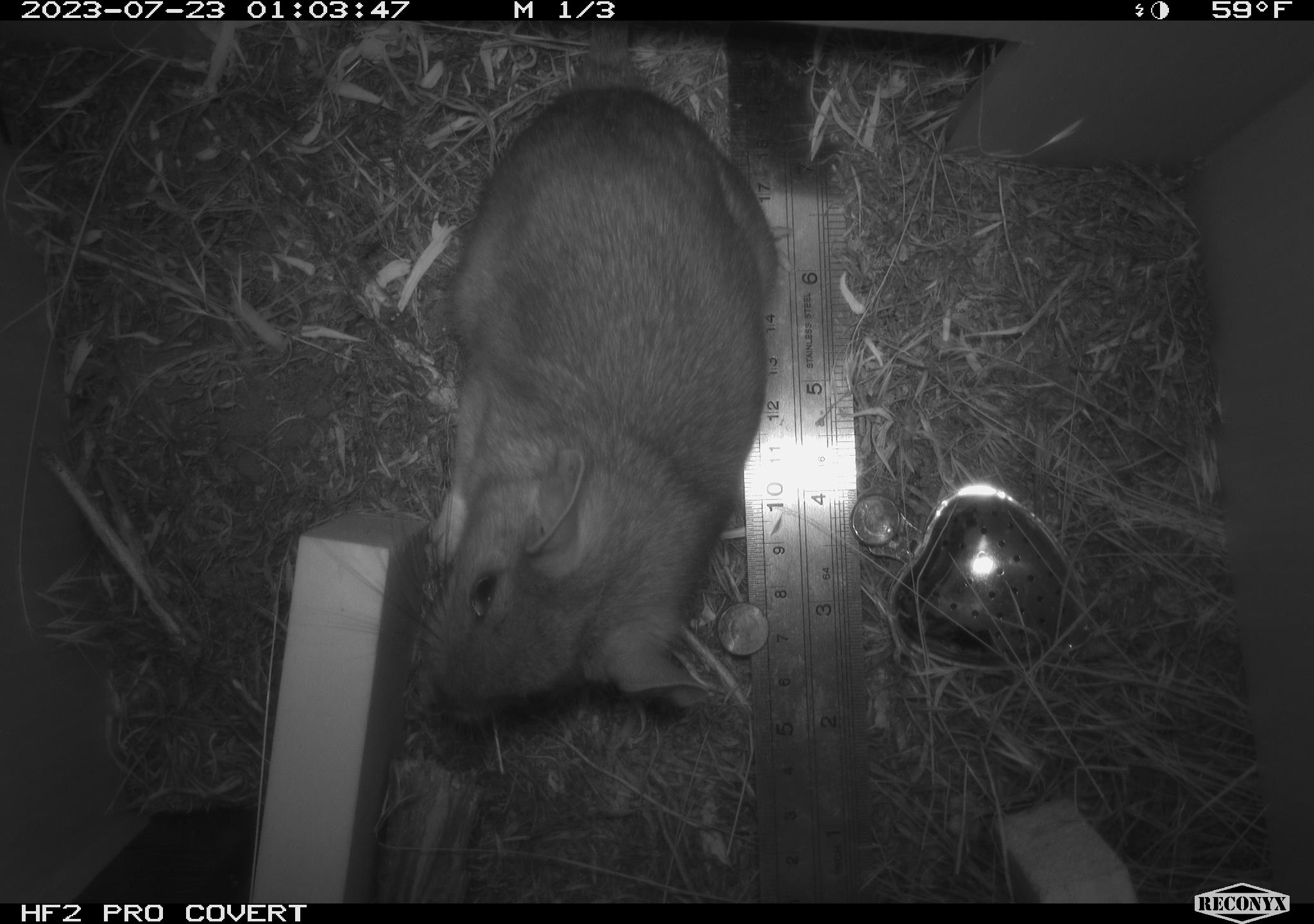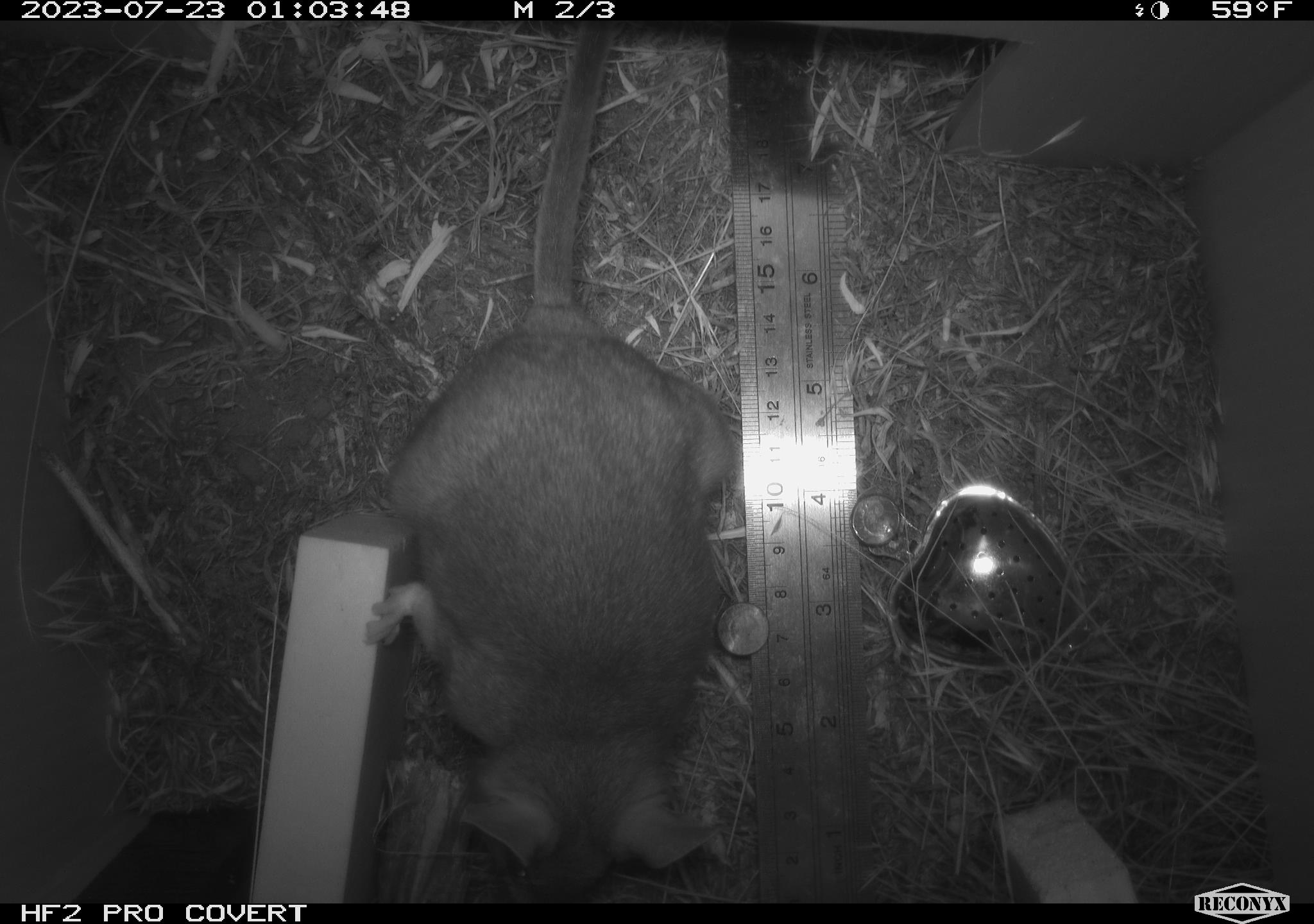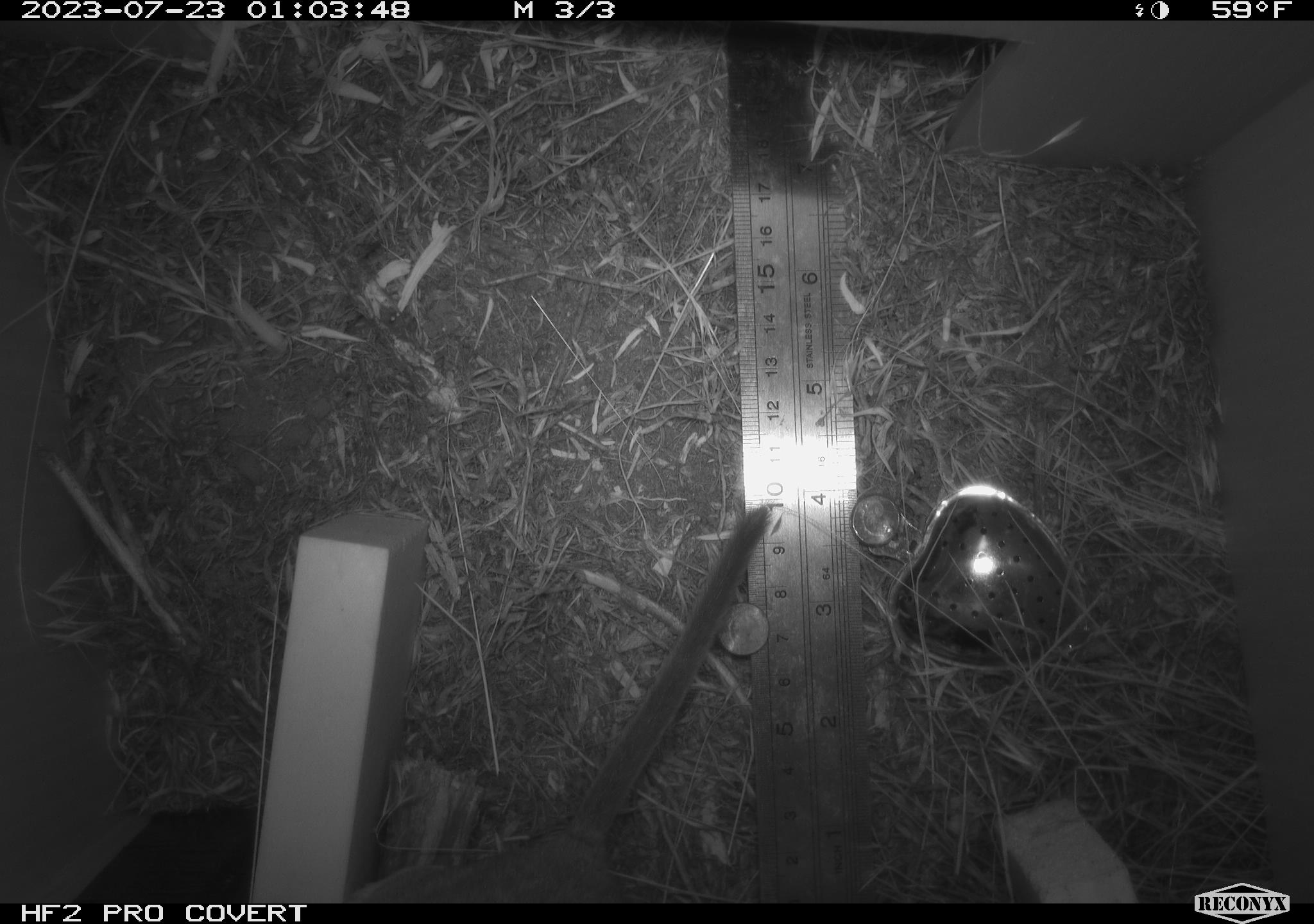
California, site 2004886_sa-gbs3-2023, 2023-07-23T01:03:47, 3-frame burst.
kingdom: Animalia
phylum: Chordata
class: Mammalia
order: Rodentia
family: Cricetidae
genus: Neotoma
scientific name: Neotoma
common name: pack rat or woodrat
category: neotoma species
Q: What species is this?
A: Neotoma species (pack rat or woodrat) (Neotoma).